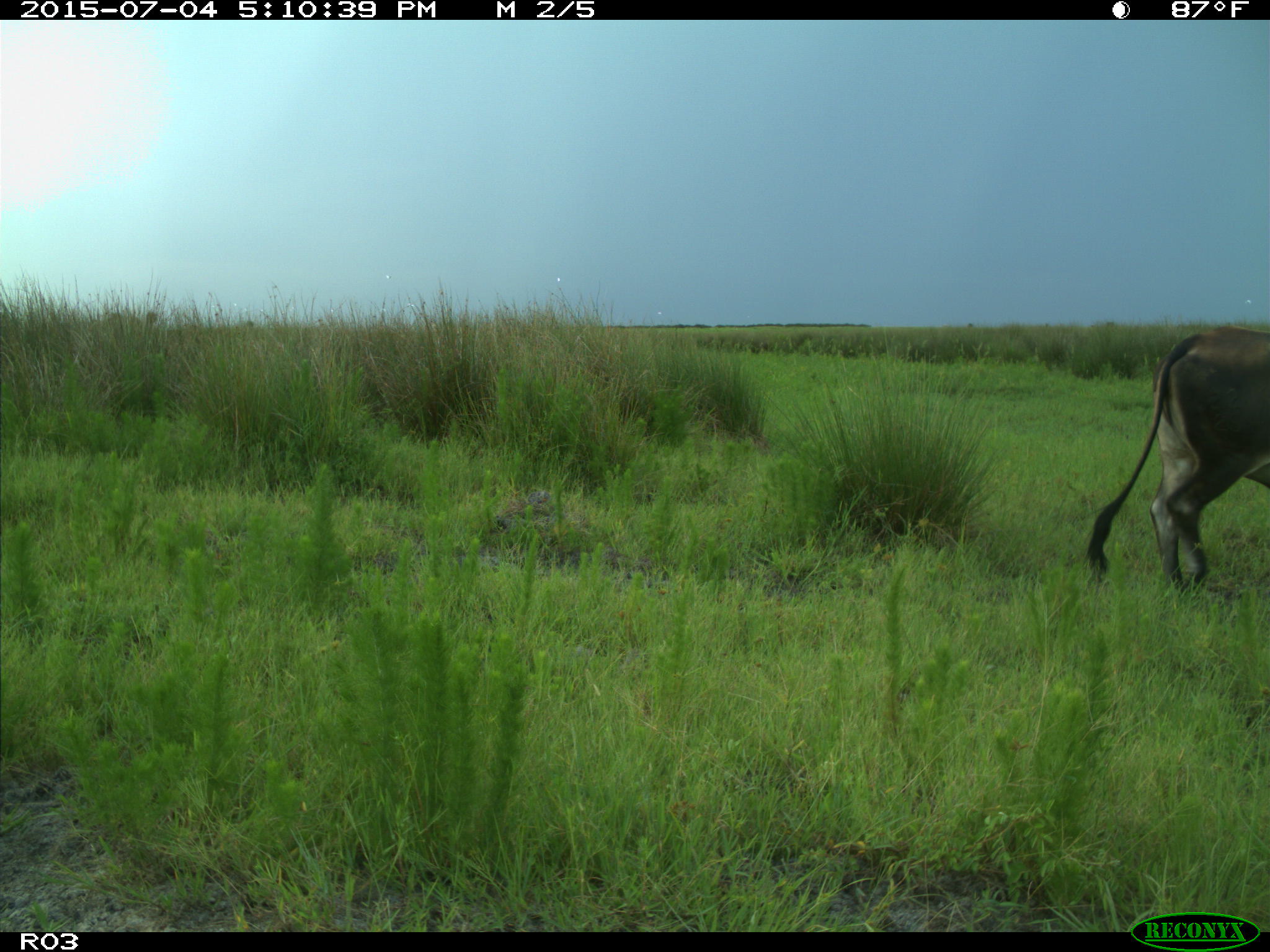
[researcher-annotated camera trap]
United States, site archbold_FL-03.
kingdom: Animalia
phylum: Chordata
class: Mammalia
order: Artiodactyla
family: Bovidae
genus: Bos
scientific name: Bos taurus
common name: domestic cow